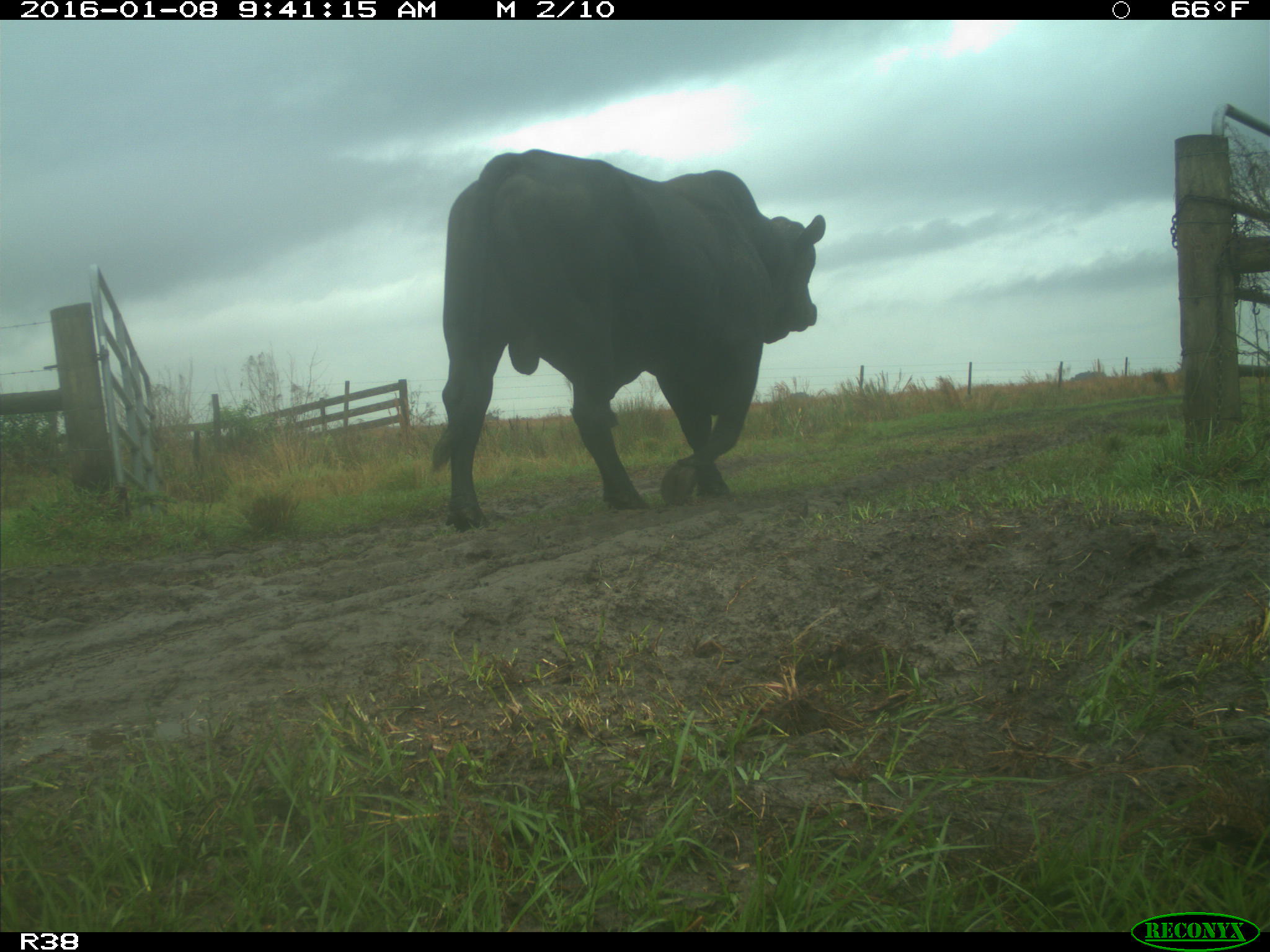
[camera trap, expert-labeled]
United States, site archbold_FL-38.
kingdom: Animalia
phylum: Chordata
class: Mammalia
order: Artiodactyla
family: Bovidae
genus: Bos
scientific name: Bos taurus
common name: domestic cow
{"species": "Bos taurus (domestic cow)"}